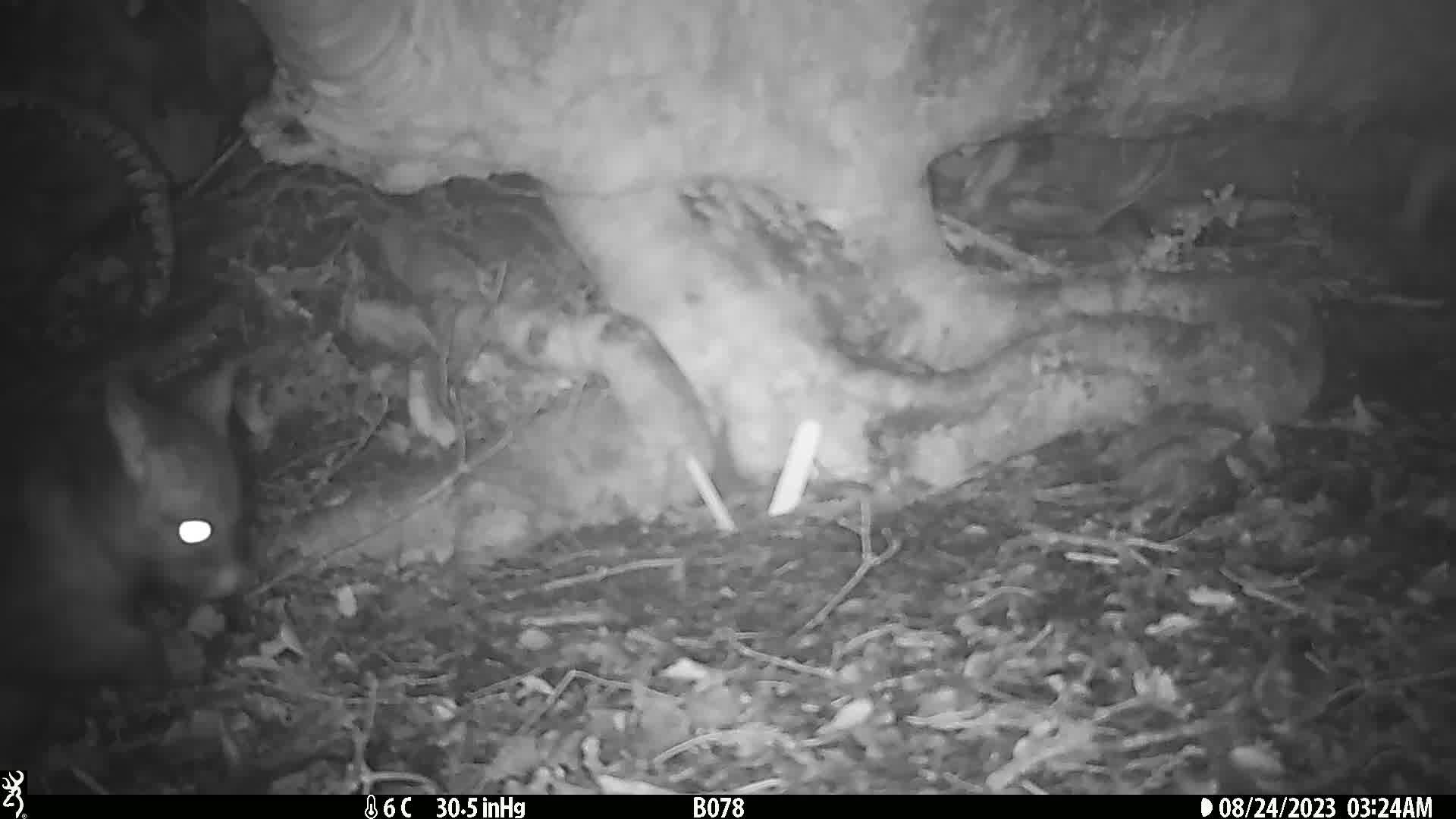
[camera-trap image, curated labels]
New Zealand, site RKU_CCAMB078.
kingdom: Animalia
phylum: Chordata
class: Mammalia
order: Diprotodontia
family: Phalangeridae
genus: Trichosurus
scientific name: Trichosurus vulpecula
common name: common brushtail possum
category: possum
Possum (common brushtail possum) (Trichosurus vulpecula).